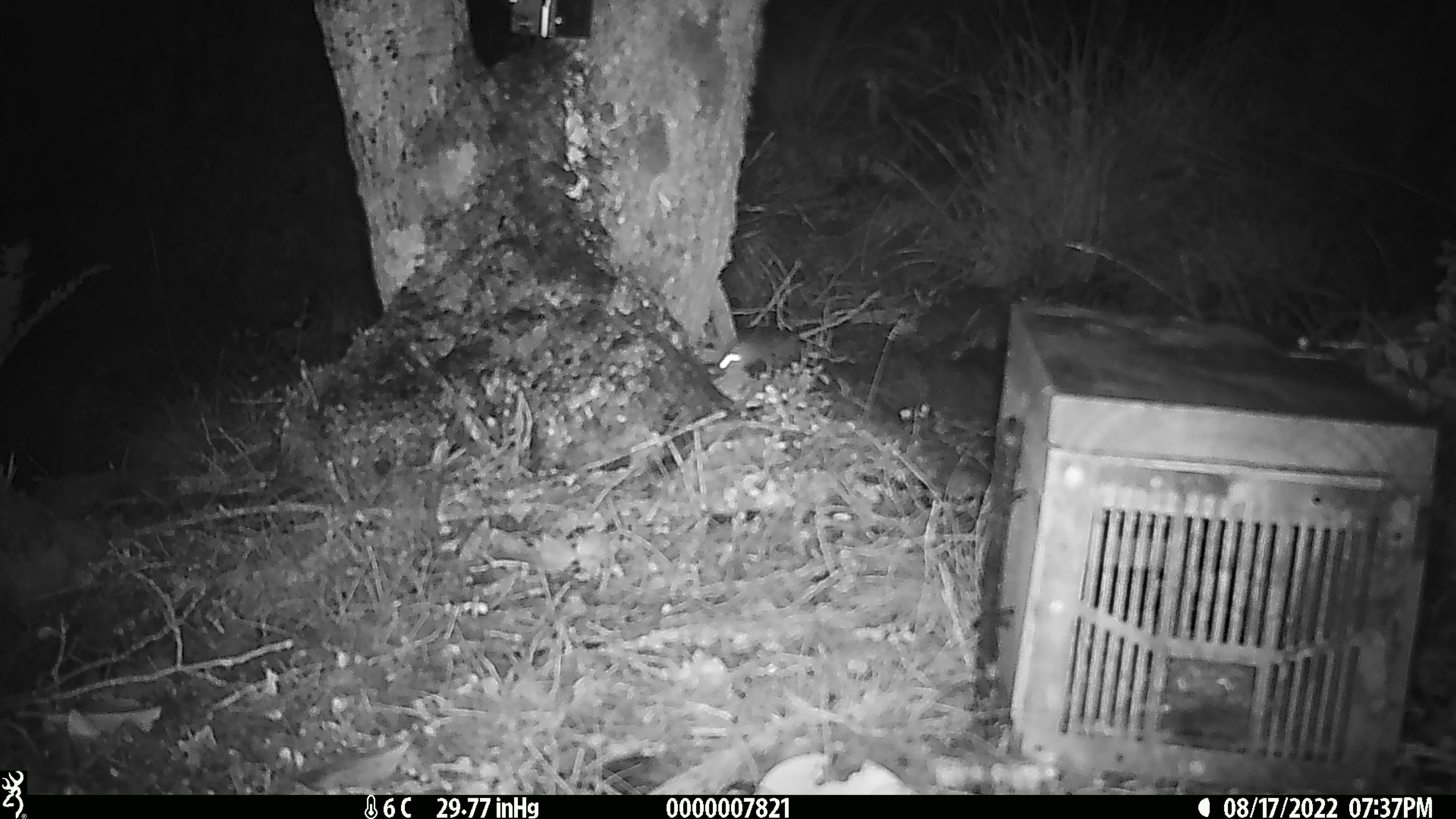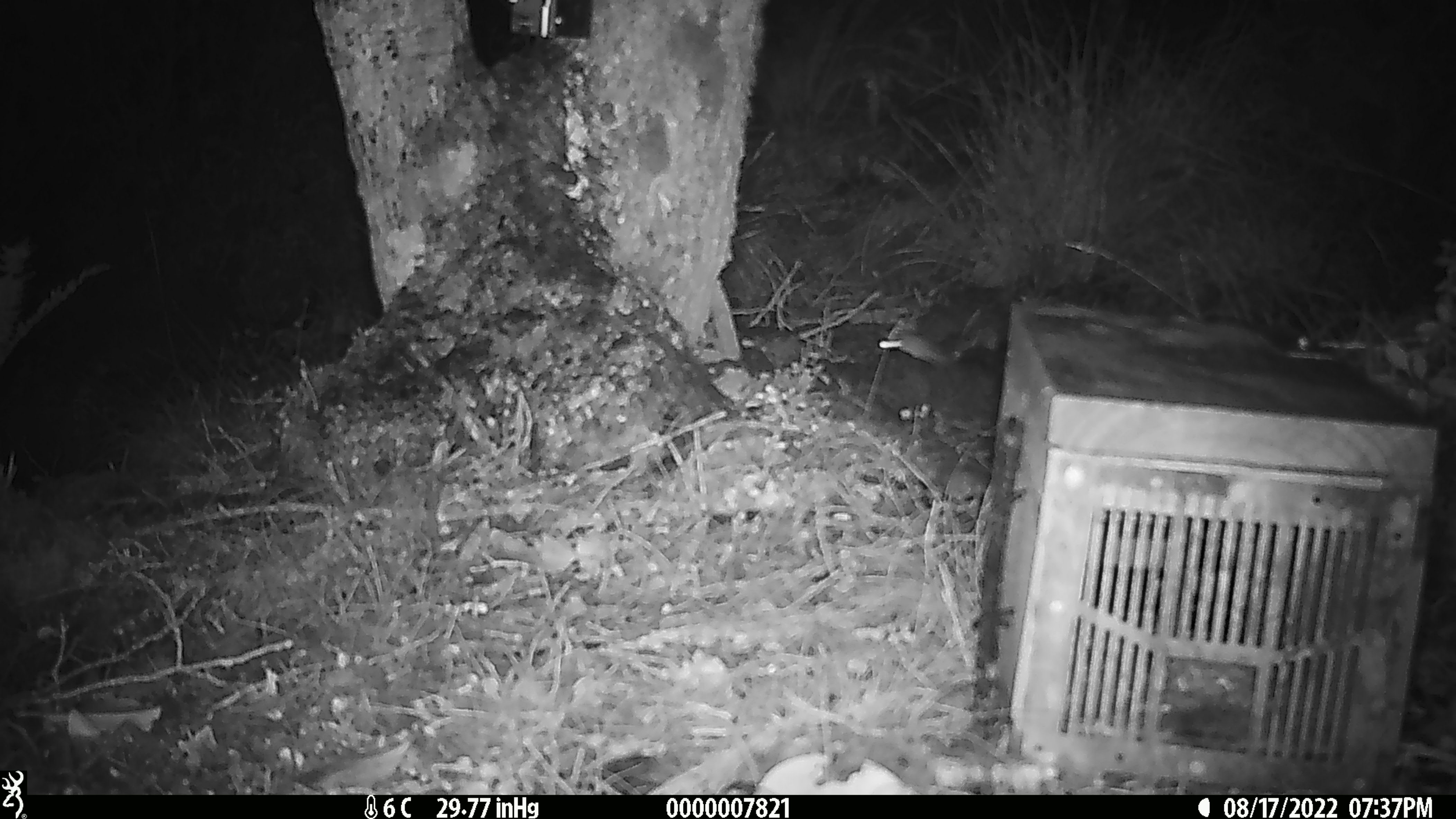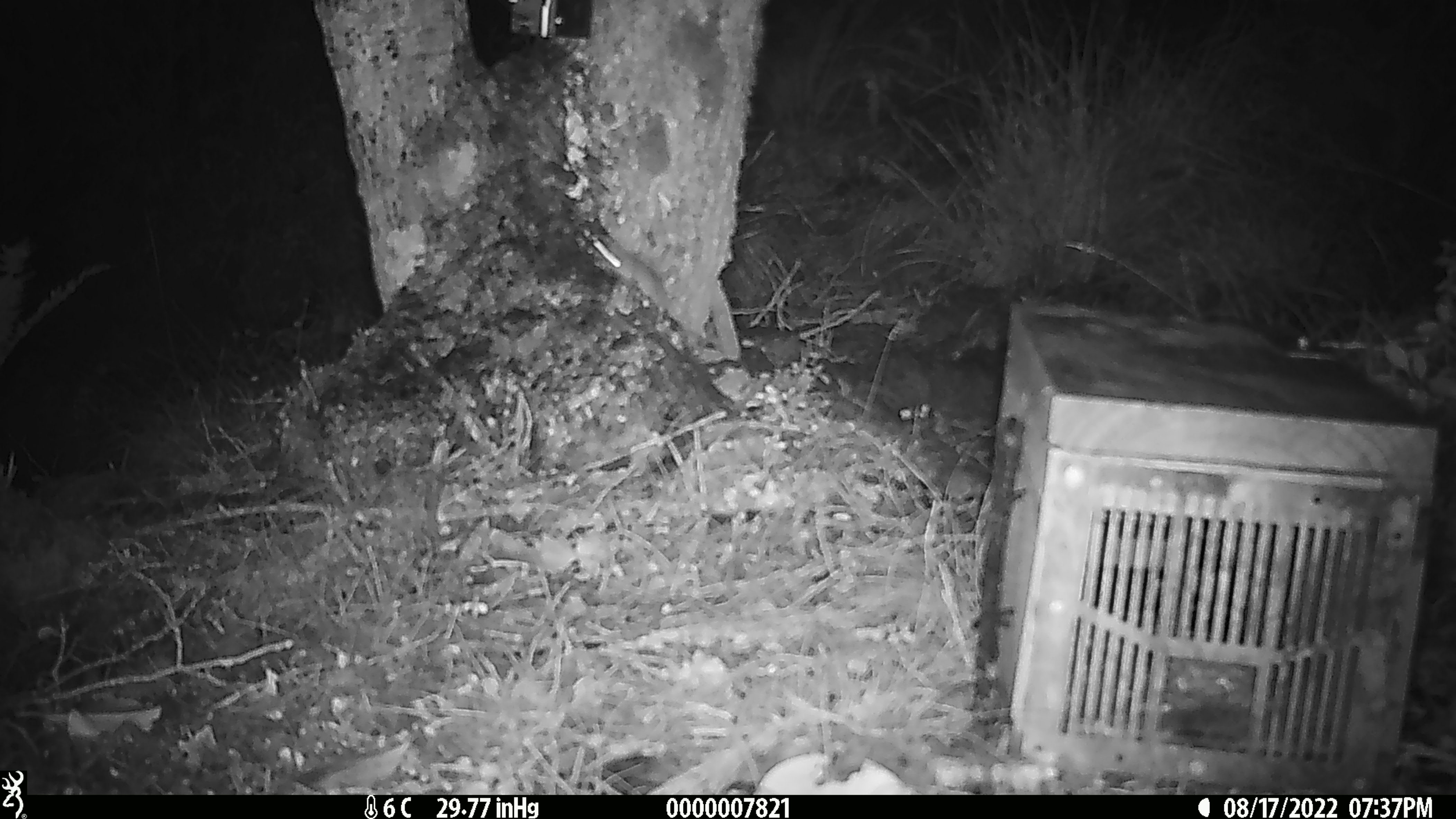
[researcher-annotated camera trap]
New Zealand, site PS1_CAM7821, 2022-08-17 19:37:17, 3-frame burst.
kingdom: Animalia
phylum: Chordata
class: Mammalia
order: Rodentia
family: Muridae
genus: Mus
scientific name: Mus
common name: mouse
Mouse (Mus).